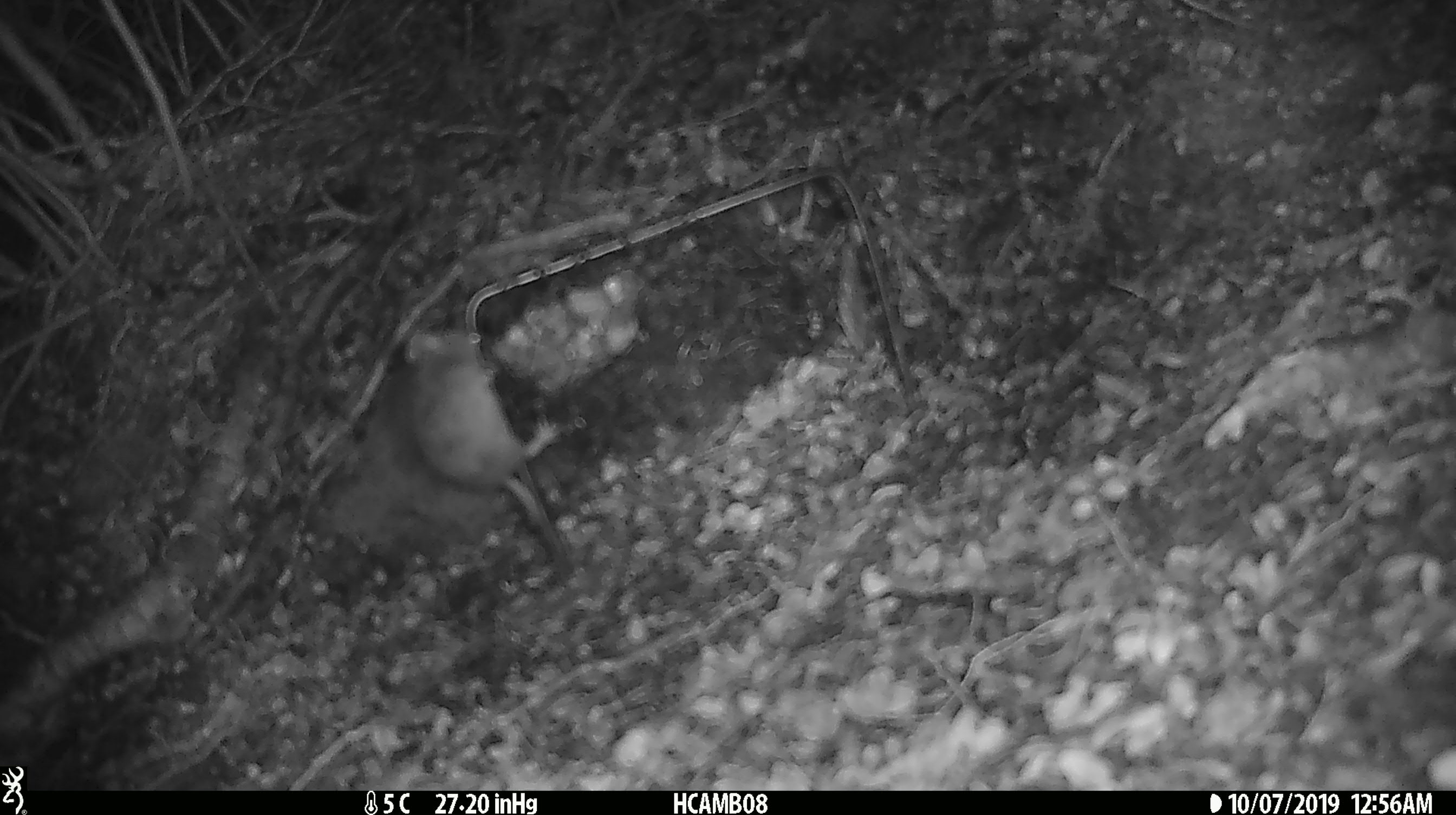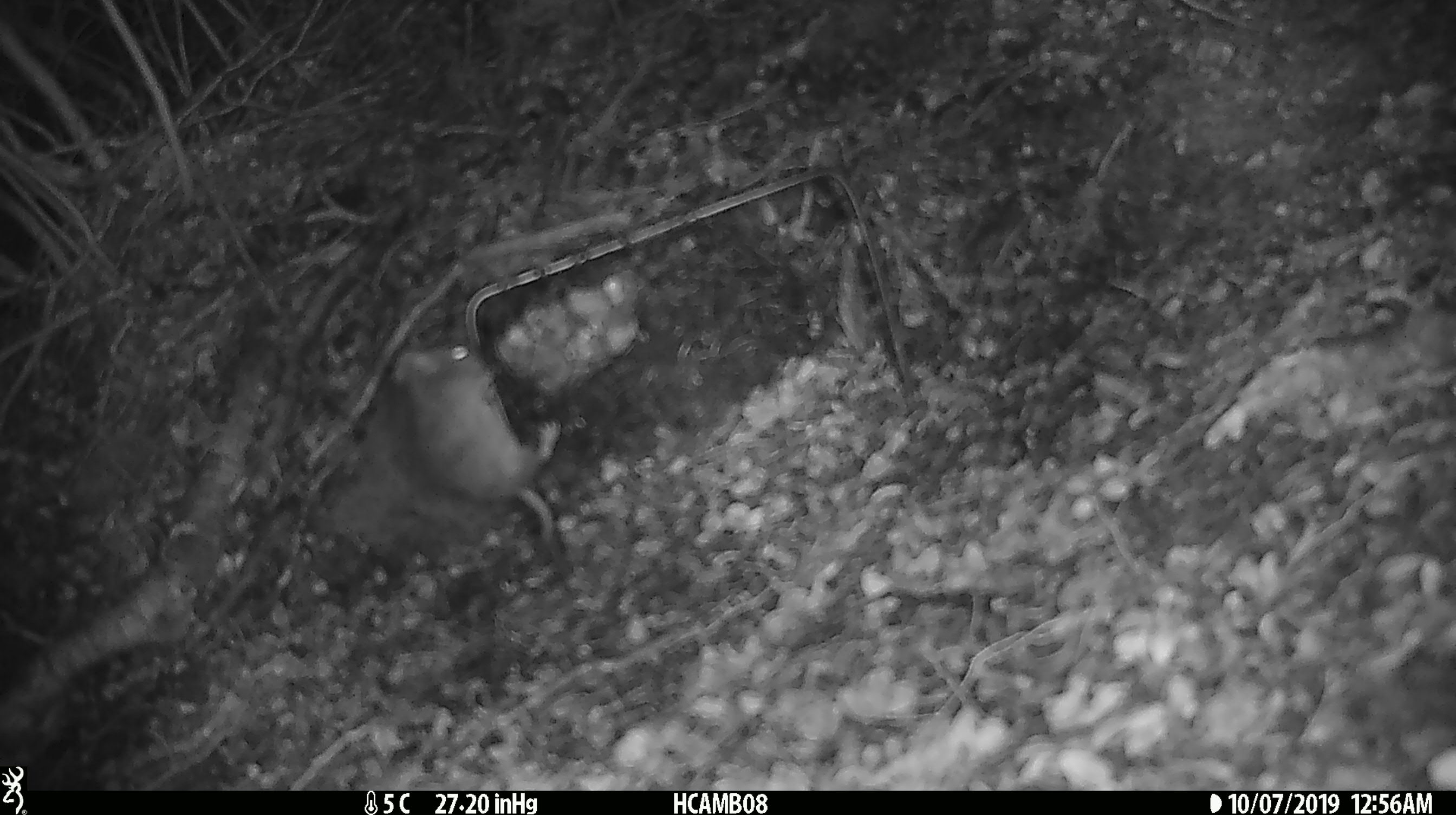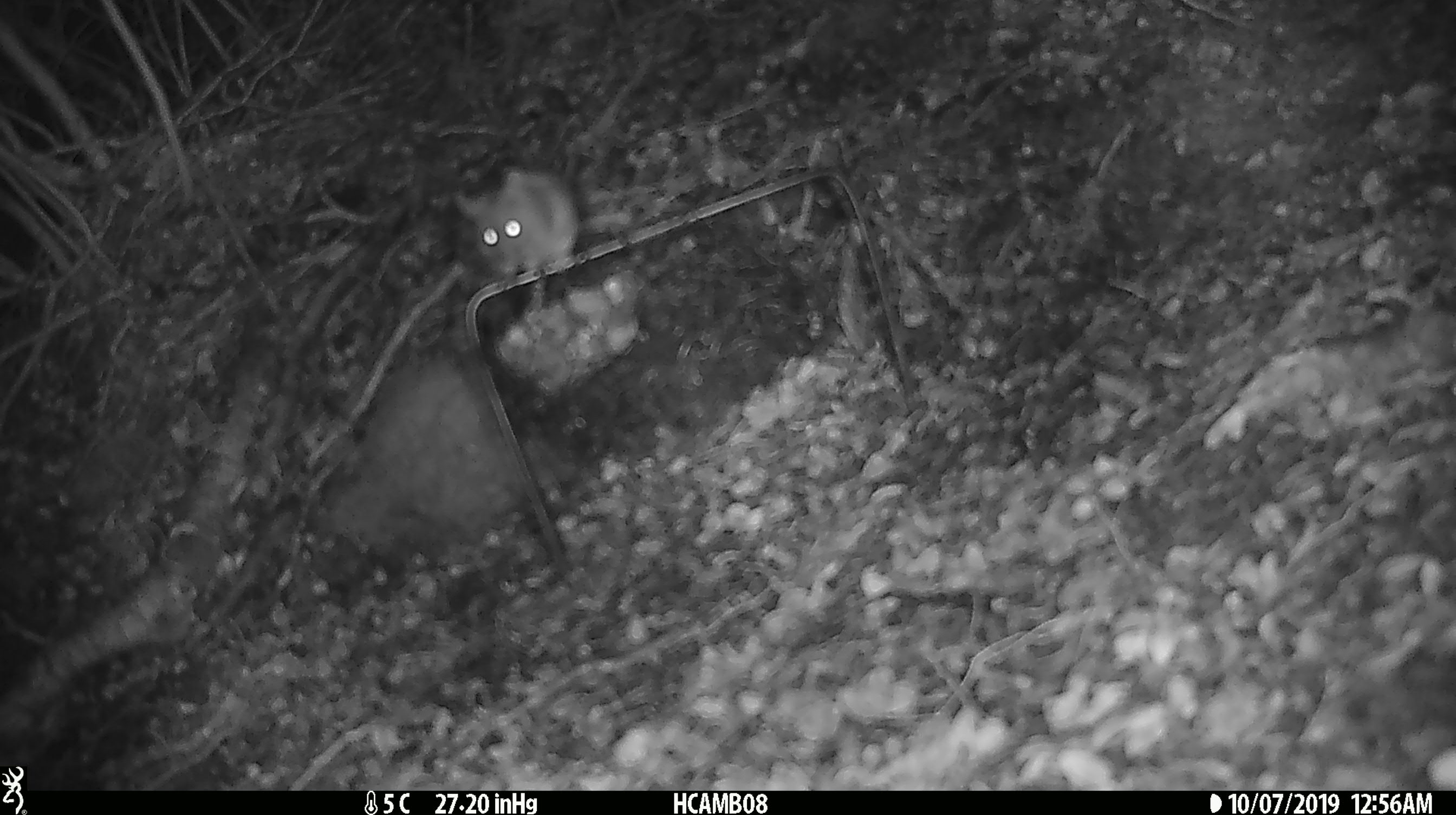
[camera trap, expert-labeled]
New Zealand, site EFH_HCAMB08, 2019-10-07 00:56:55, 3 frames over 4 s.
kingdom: Animalia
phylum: Chordata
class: Mammalia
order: Rodentia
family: Muridae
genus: Mus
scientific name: Mus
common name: mouse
Mouse (Mus).